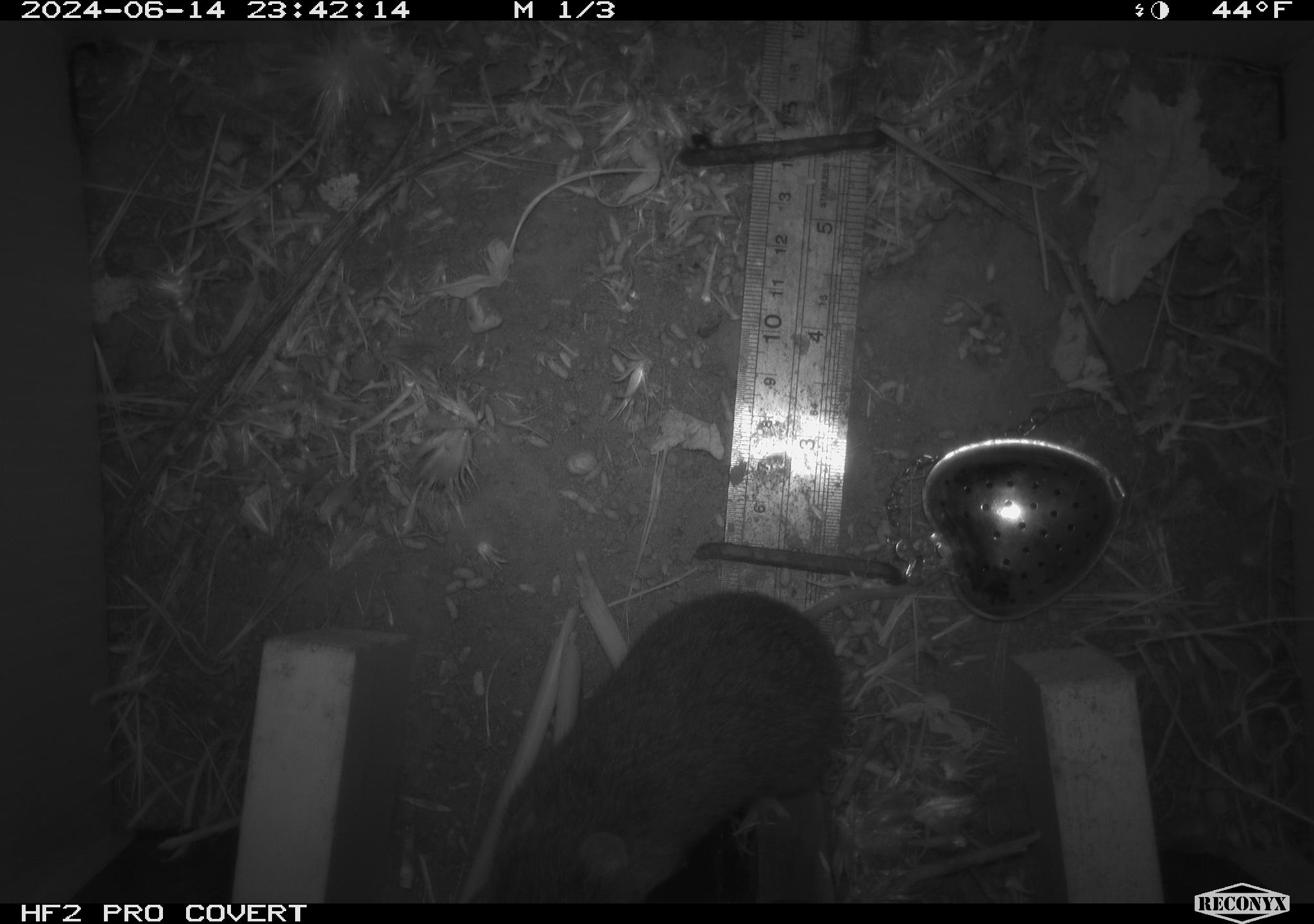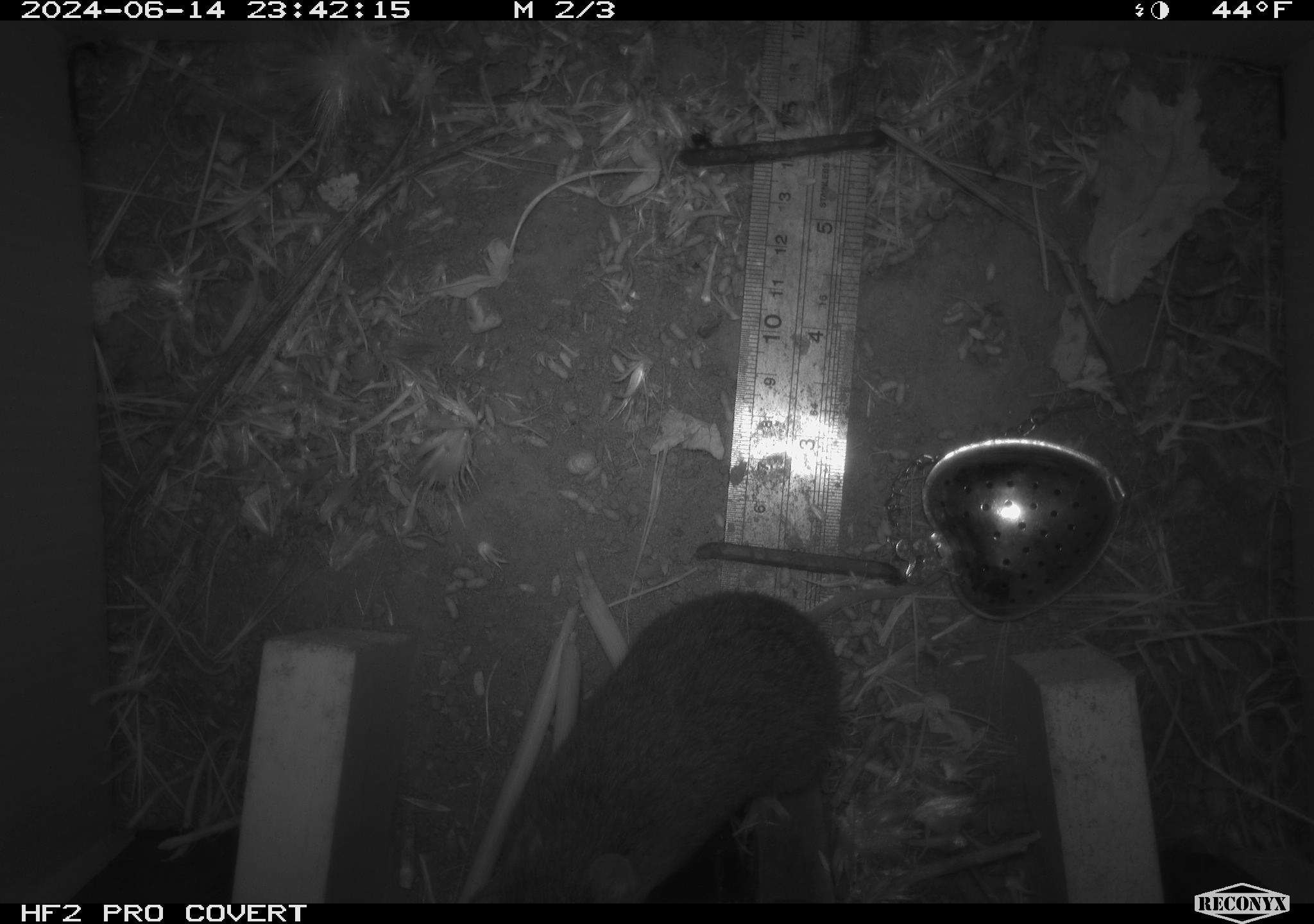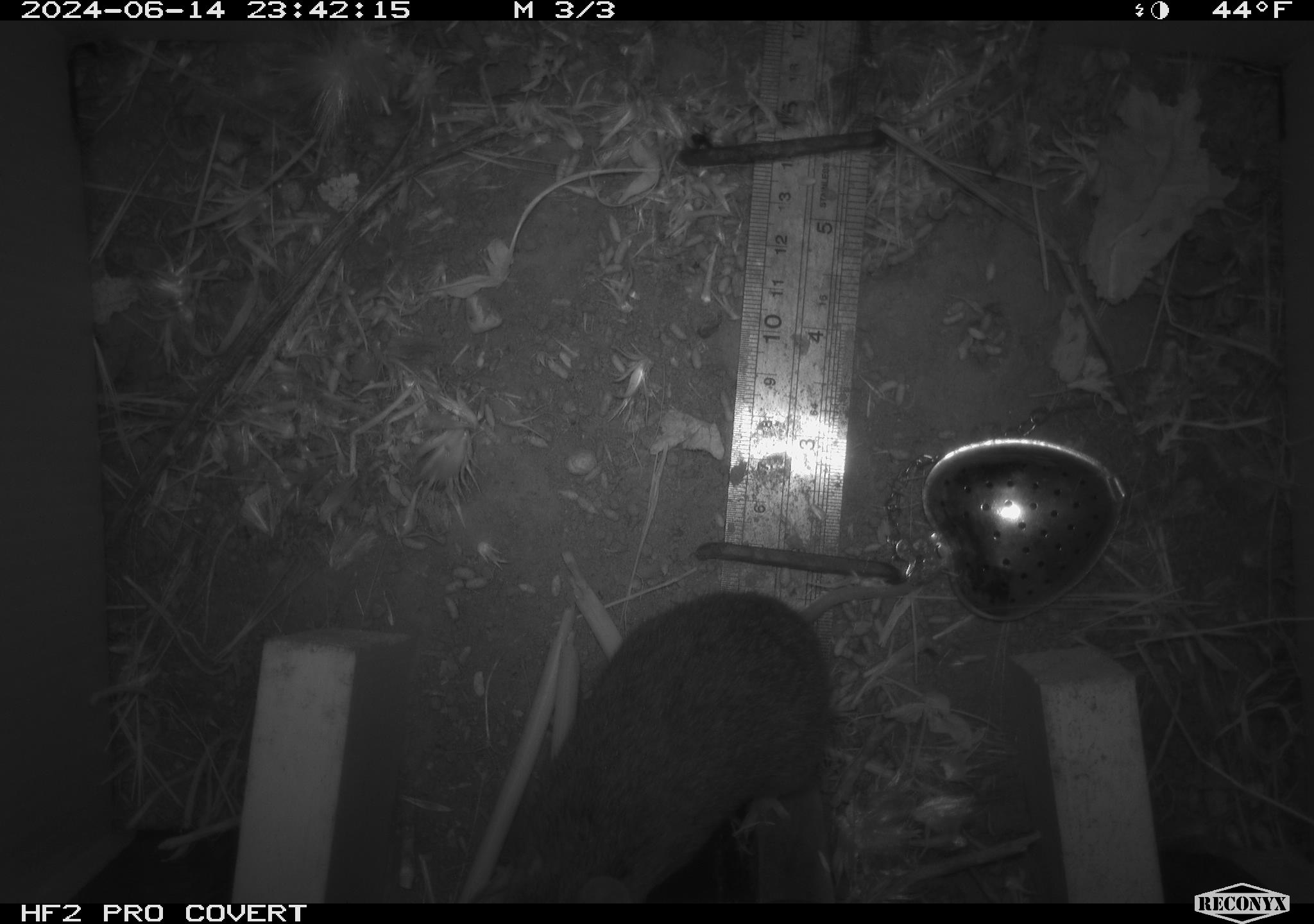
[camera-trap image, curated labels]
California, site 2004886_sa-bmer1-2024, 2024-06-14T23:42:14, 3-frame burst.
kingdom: Animalia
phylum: Chordata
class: Mammalia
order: Rodentia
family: Cricetidae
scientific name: Cricetidae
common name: hamsters, voles, lemmings, and allies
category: cricetidae family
Cricetidae family (hamsters, voles, lemmings, and allies) (Cricetidae).